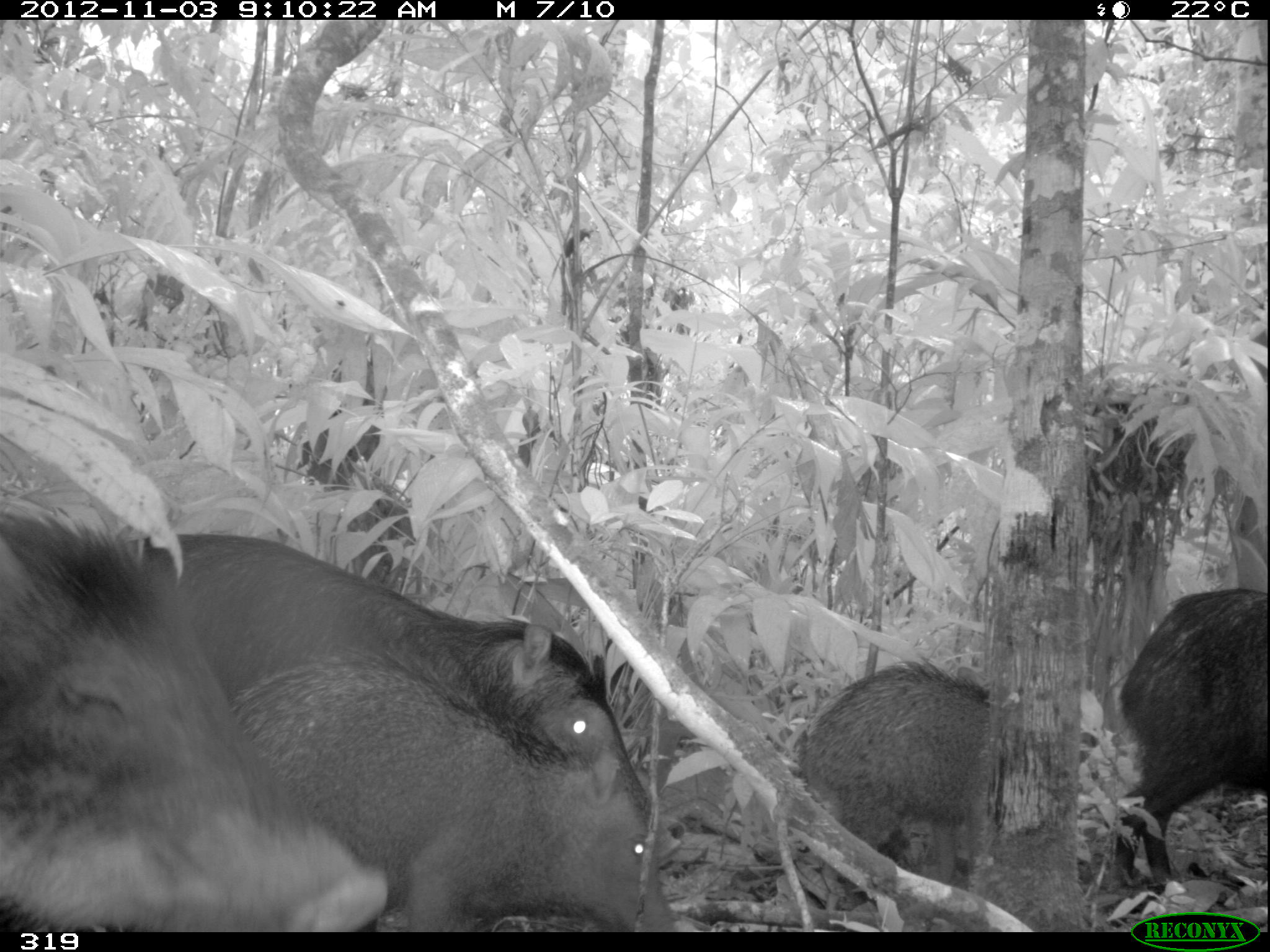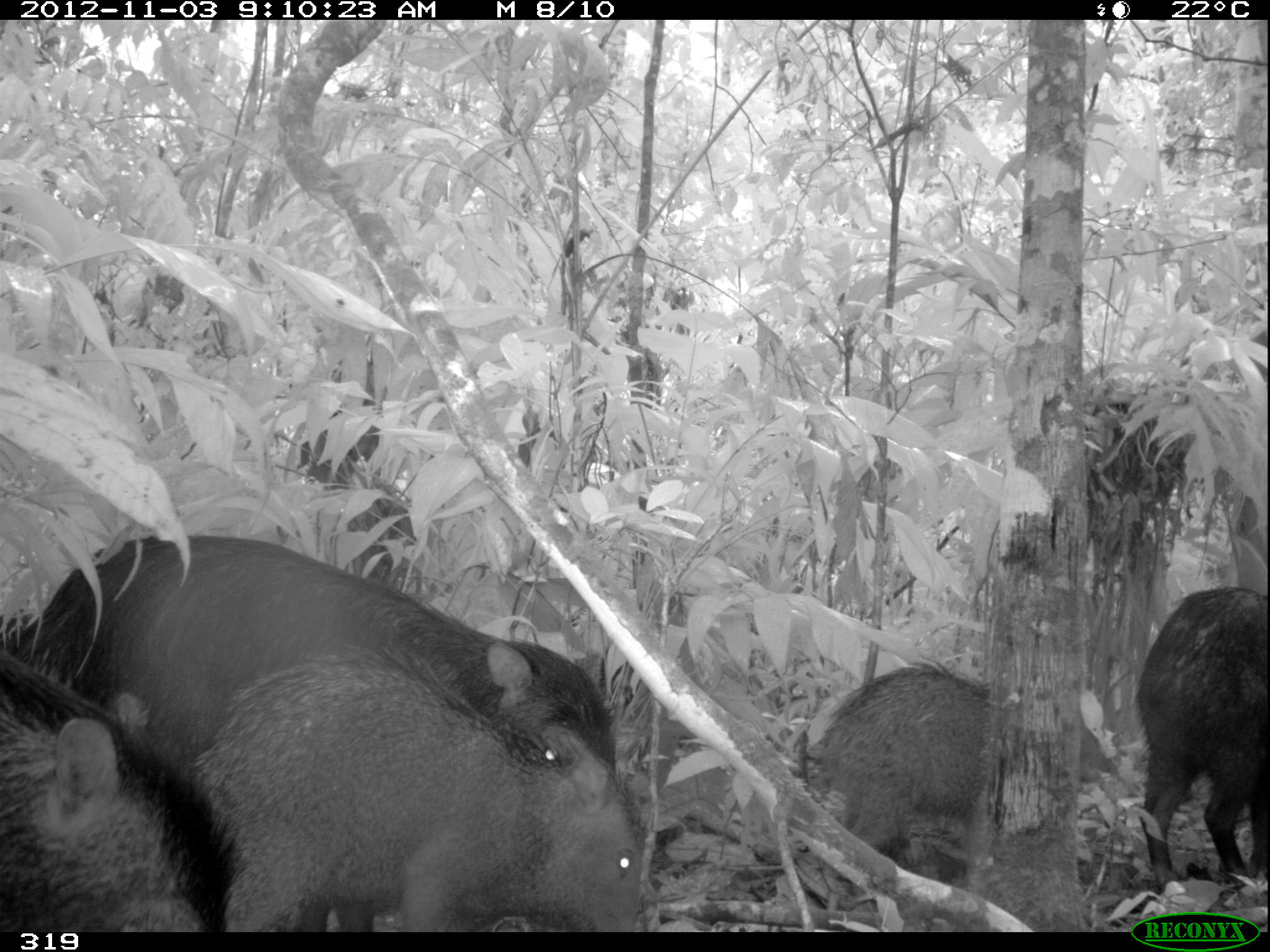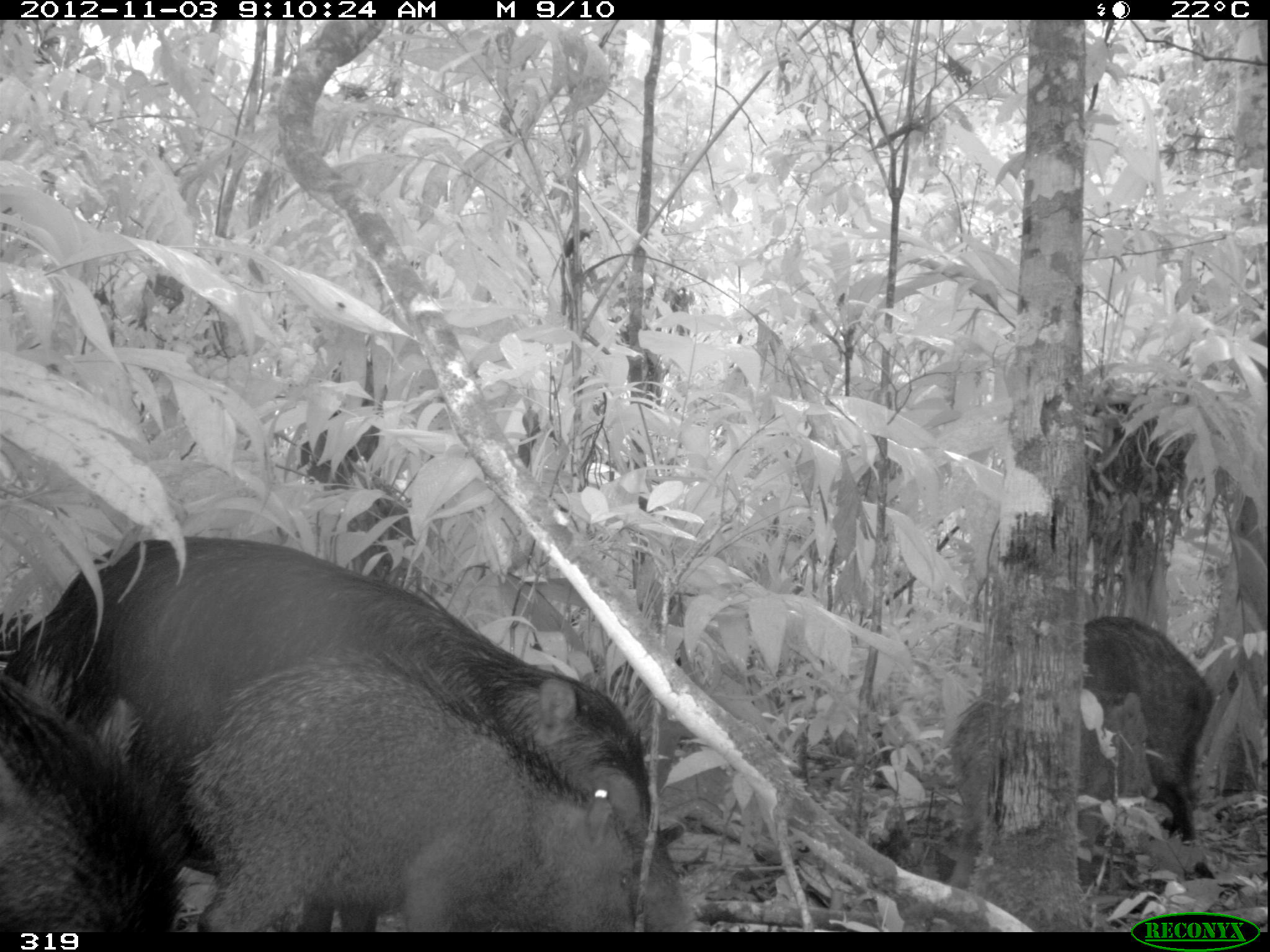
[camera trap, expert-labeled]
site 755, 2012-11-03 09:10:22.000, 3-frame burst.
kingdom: Animalia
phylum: Chordata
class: Mammalia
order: Artiodactyla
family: Tayassuidae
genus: Tayassu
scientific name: Tayassu pecari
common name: white-lipped peccary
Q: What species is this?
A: Tayassu pecari (white-lipped peccary).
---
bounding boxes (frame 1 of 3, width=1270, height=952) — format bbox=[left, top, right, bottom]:
tayassu pecari: bbox=[133, 531, 683, 870]; bbox=[2, 512, 389, 926]; bbox=[227, 648, 679, 927]; bbox=[1108, 587, 1270, 893]; bbox=[800, 656, 1008, 868]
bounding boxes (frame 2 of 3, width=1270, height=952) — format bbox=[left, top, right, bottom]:
tayassu pecari: bbox=[9, 534, 617, 775]; bbox=[216, 653, 662, 932]; bbox=[813, 658, 1121, 876]; bbox=[1, 627, 208, 932]; bbox=[1134, 583, 1265, 887]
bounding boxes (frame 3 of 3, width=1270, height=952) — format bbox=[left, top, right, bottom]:
tayassu pecari: bbox=[3, 535, 692, 929]; bbox=[190, 651, 640, 928]; bbox=[2, 670, 180, 931]; bbox=[947, 687, 1158, 889]; bbox=[1060, 611, 1210, 877]